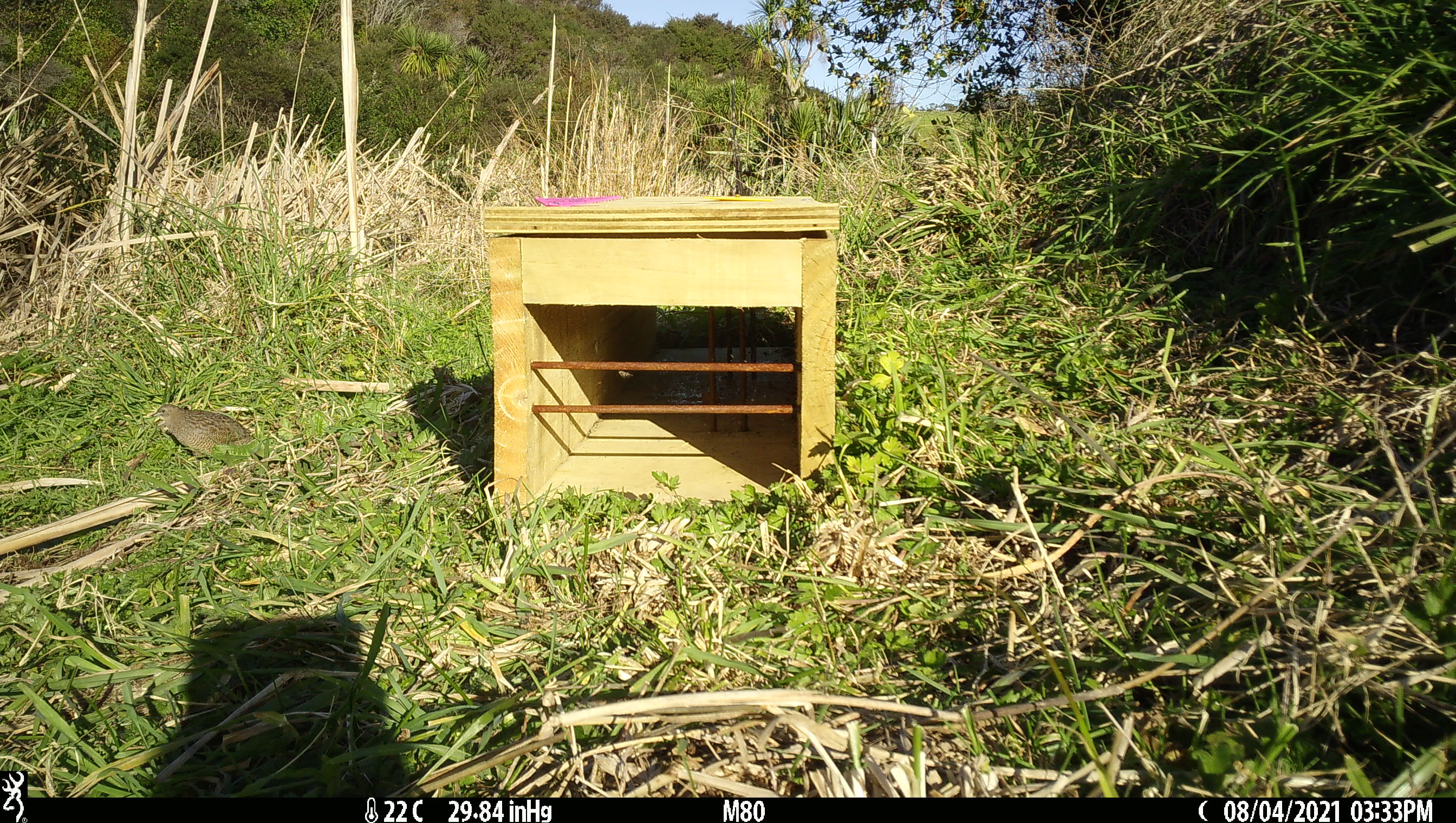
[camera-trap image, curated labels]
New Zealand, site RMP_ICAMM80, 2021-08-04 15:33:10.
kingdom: Animalia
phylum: Chordata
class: Aves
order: Galliformes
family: Phasianidae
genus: Synoicus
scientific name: Synoicus ypsilophorus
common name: brown quail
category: quail brown